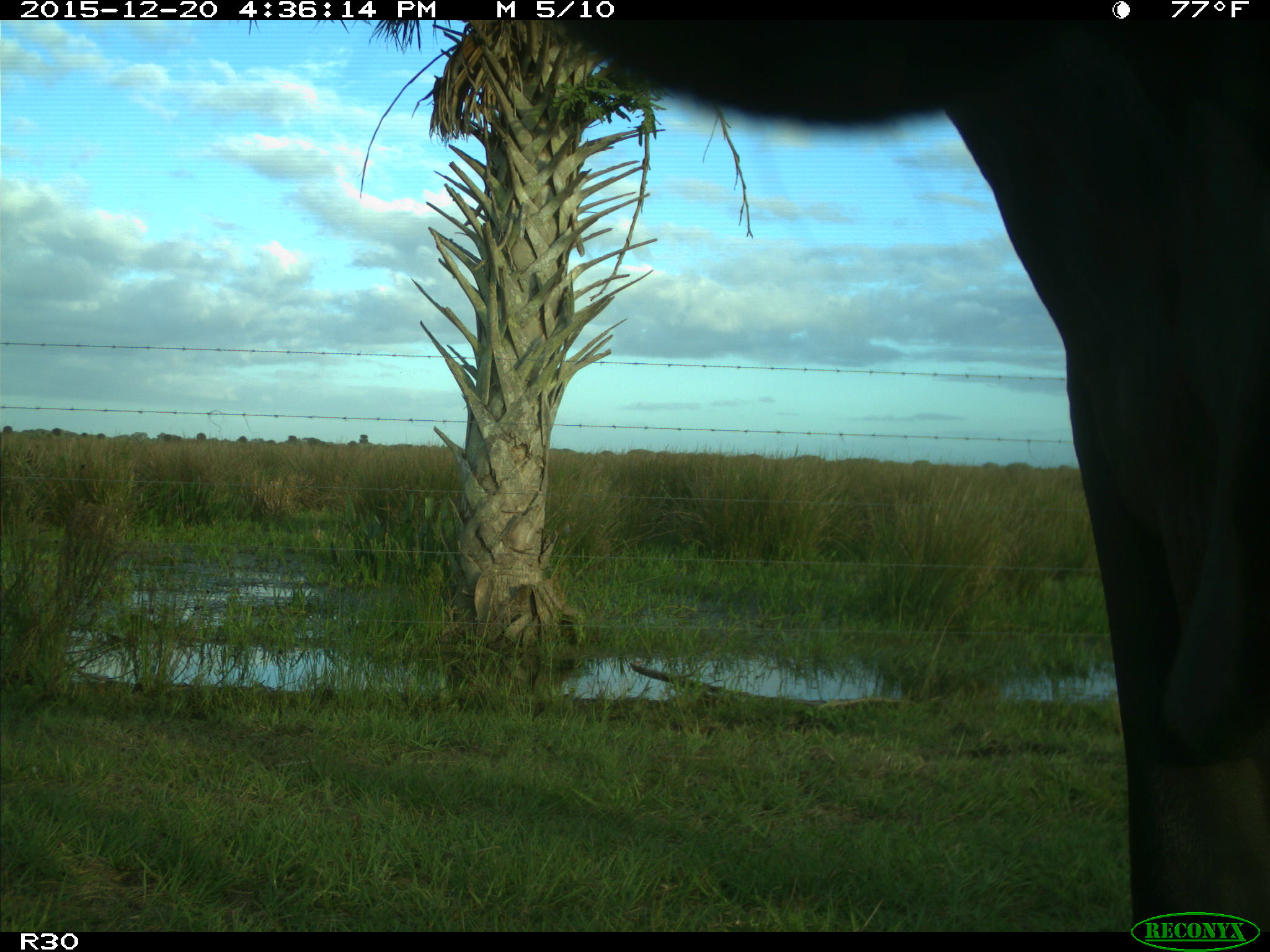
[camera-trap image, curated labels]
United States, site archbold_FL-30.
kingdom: Animalia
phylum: Chordata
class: Mammalia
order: Artiodactyla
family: Bovidae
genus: Bos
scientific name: Bos taurus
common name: domestic cow